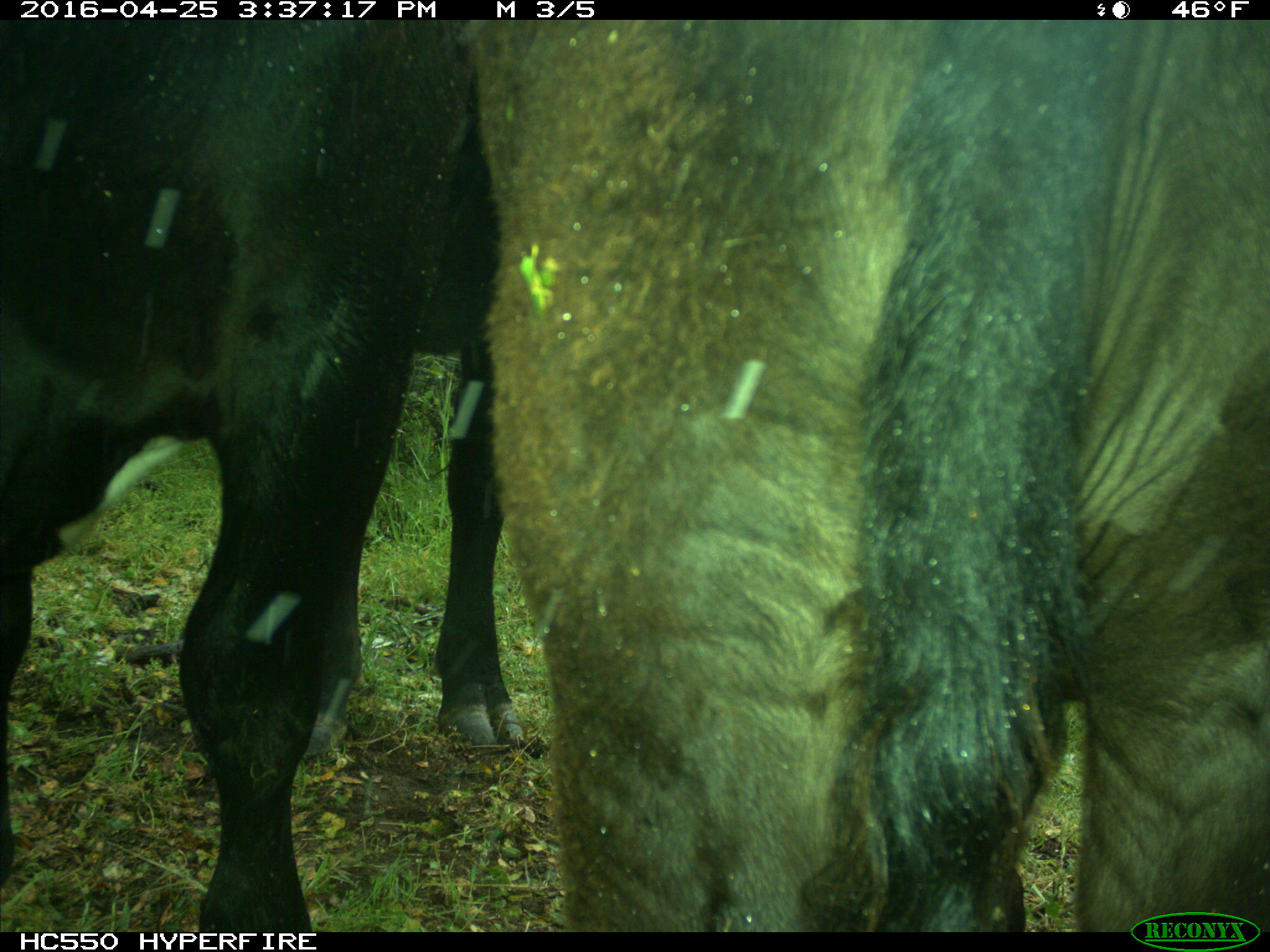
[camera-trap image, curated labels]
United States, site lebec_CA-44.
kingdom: Animalia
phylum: Chordata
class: Mammalia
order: Artiodactyla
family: Bovidae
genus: Bos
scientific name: Bos taurus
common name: domestic cow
Bos taurus (domestic cow).